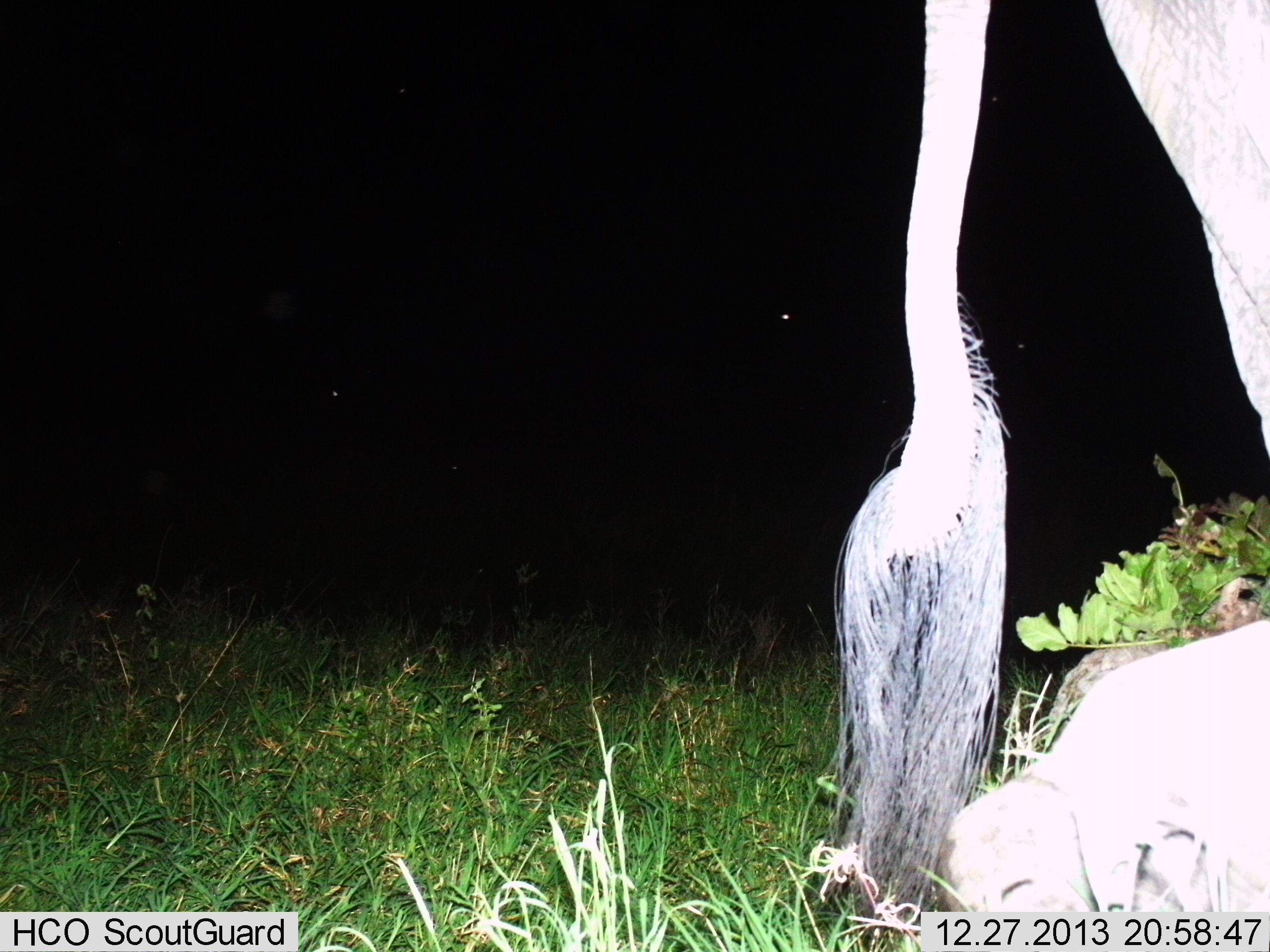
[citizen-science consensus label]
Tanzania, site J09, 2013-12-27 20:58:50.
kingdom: Animalia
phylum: Chordata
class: Mammalia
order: Artiodactyla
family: Bovidae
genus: Connochaetes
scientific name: Connochaetes taurinus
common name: blue wildebeest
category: wildebeest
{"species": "wildebeest (blue wildebeest) (Connochaetes taurinus)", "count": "1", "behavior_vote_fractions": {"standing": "67%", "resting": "0%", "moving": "33%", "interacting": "0%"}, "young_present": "0%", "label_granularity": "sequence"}